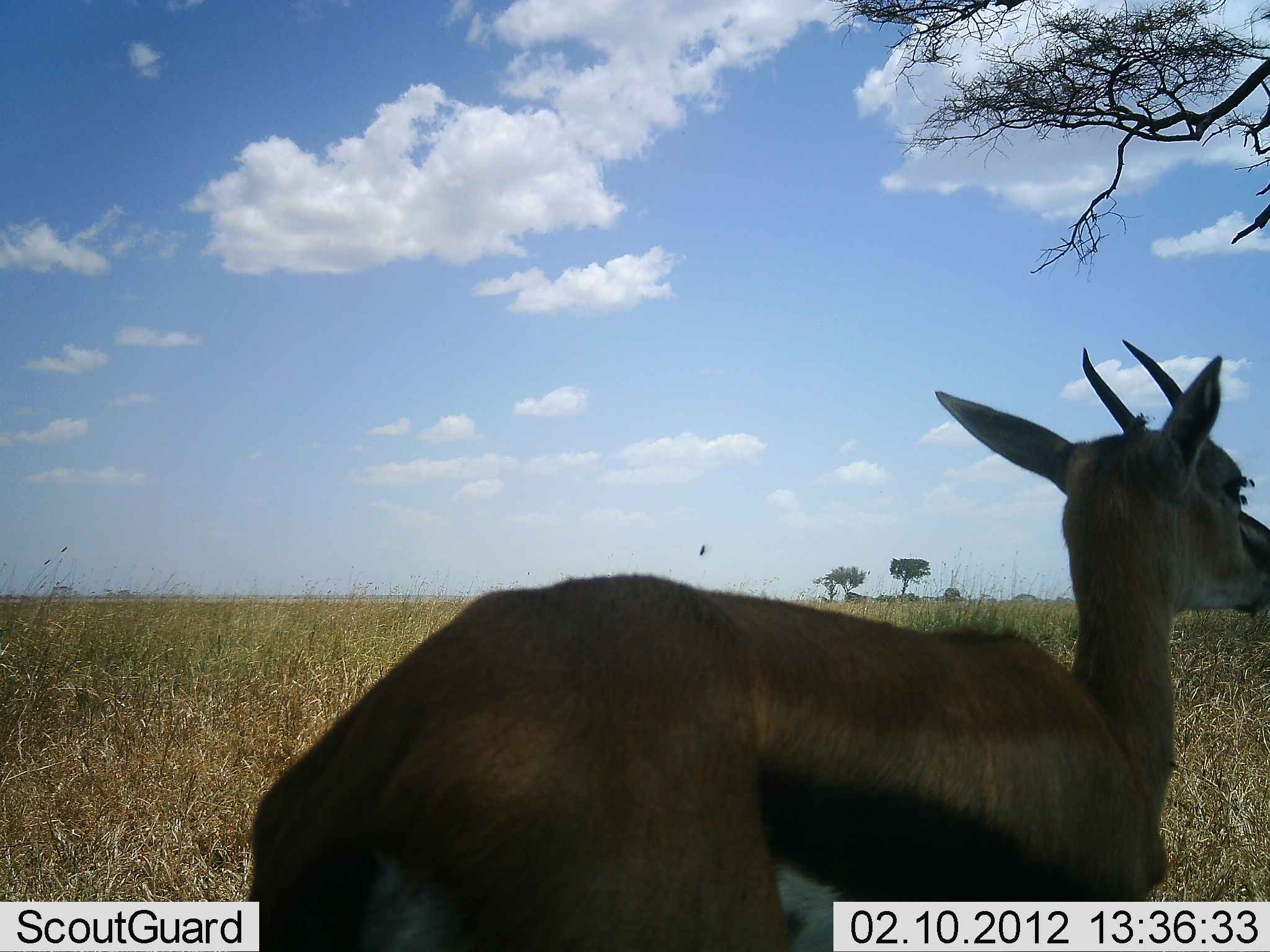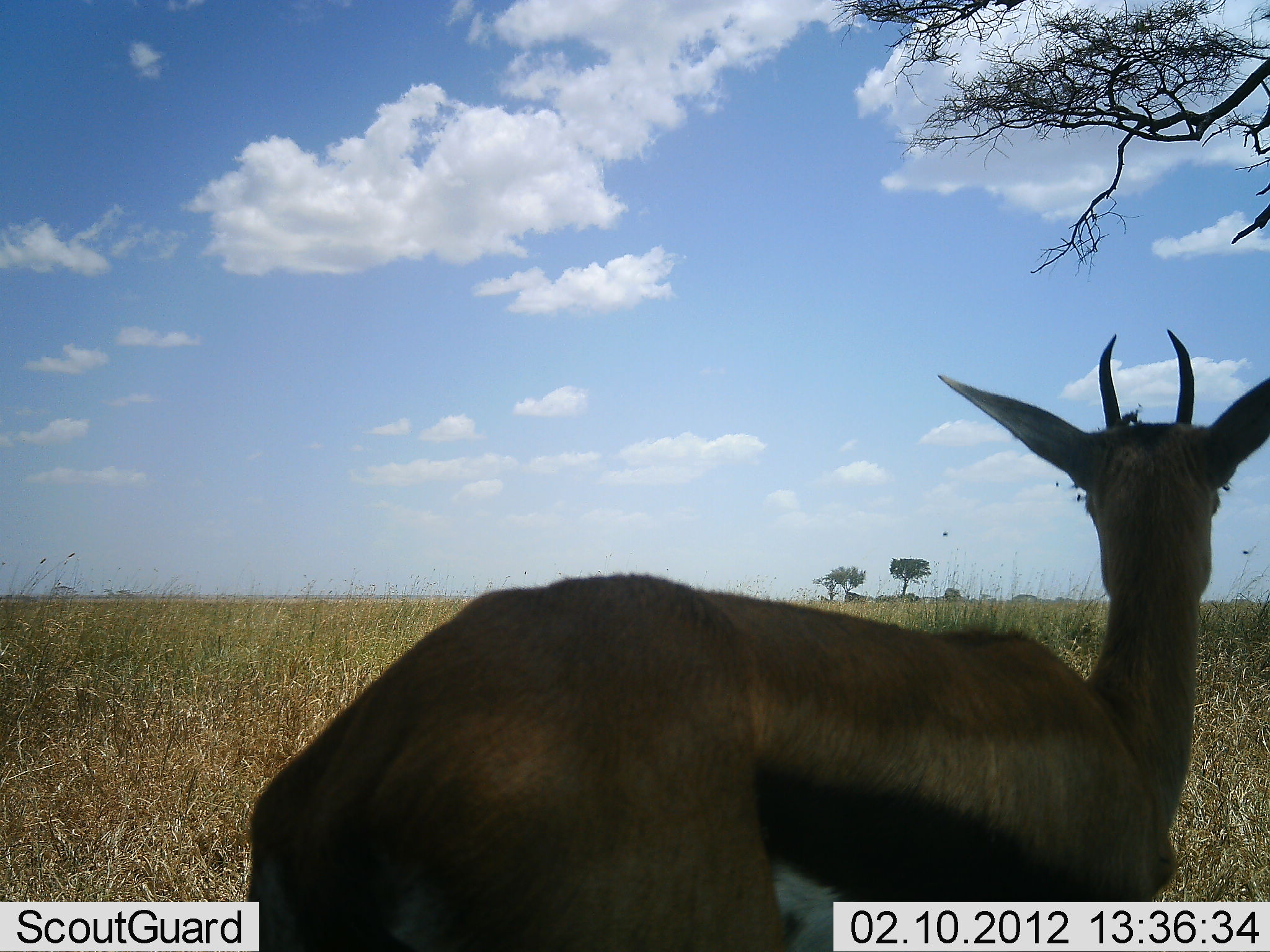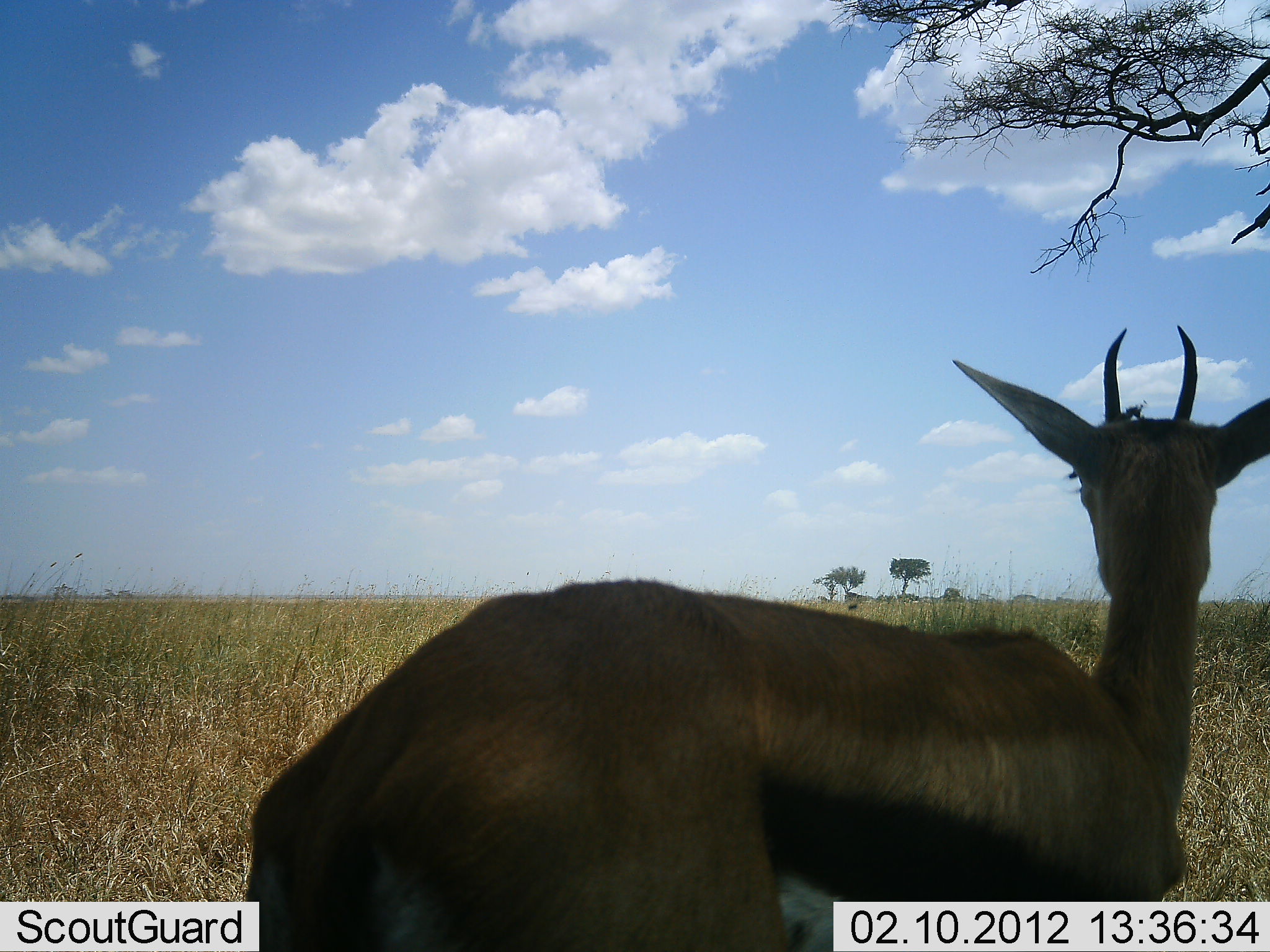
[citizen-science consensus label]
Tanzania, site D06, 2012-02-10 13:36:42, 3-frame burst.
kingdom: Animalia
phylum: Chordata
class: Mammalia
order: Artiodactyla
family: Bovidae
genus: Eudorcas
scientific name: Eudorcas thomsonii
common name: thomson's gazelle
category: gazellethomsons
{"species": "gazellethomsons (thomson's gazelle) (Eudorcas thomsonii)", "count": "1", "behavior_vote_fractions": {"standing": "100%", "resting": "0%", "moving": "0%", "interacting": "0%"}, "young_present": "0%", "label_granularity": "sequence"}